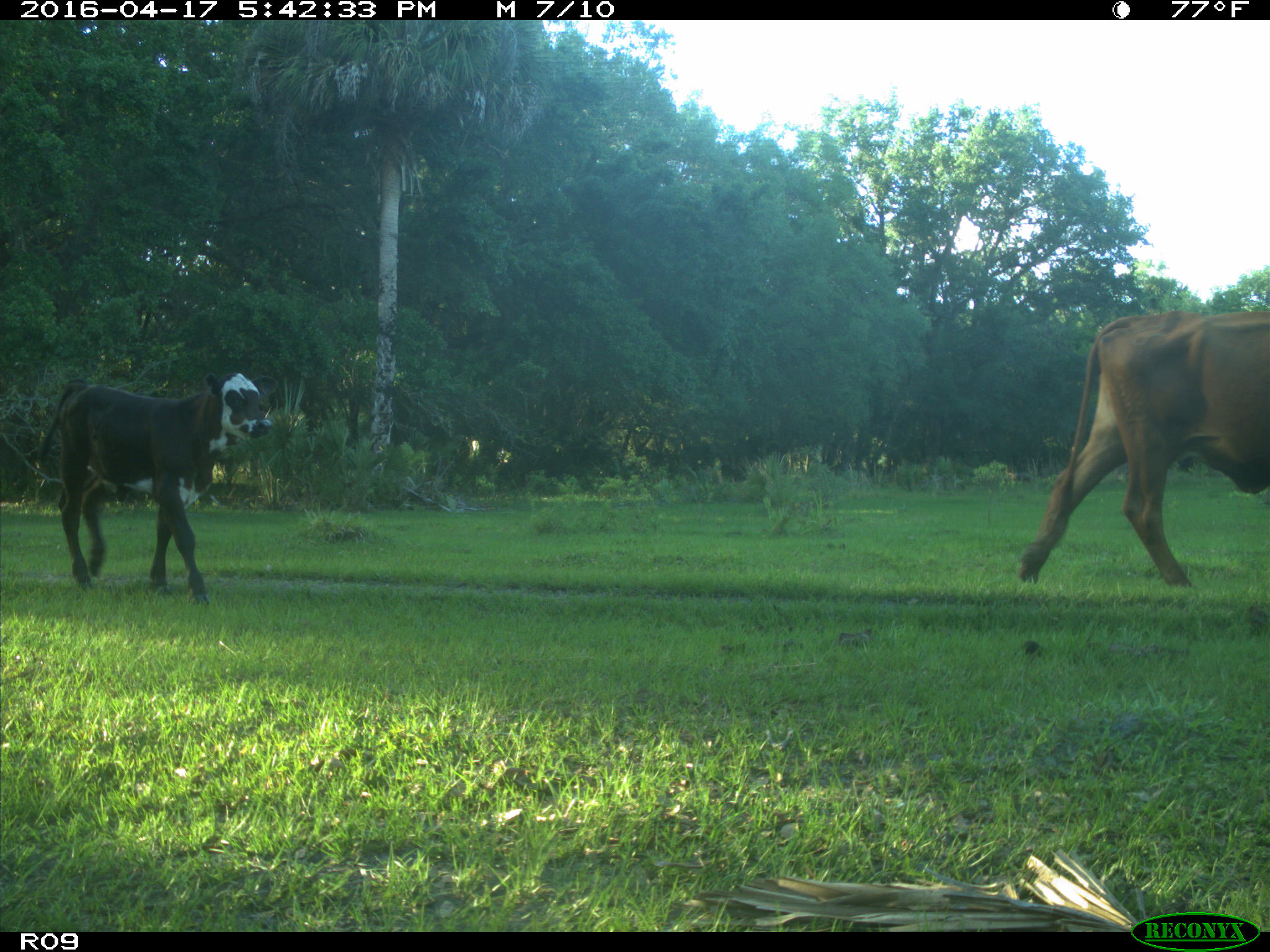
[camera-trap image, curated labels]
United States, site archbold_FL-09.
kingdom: Animalia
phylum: Chordata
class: Mammalia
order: Artiodactyla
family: Bovidae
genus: Bos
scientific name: Bos taurus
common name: domestic cow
Bos taurus (domestic cow).